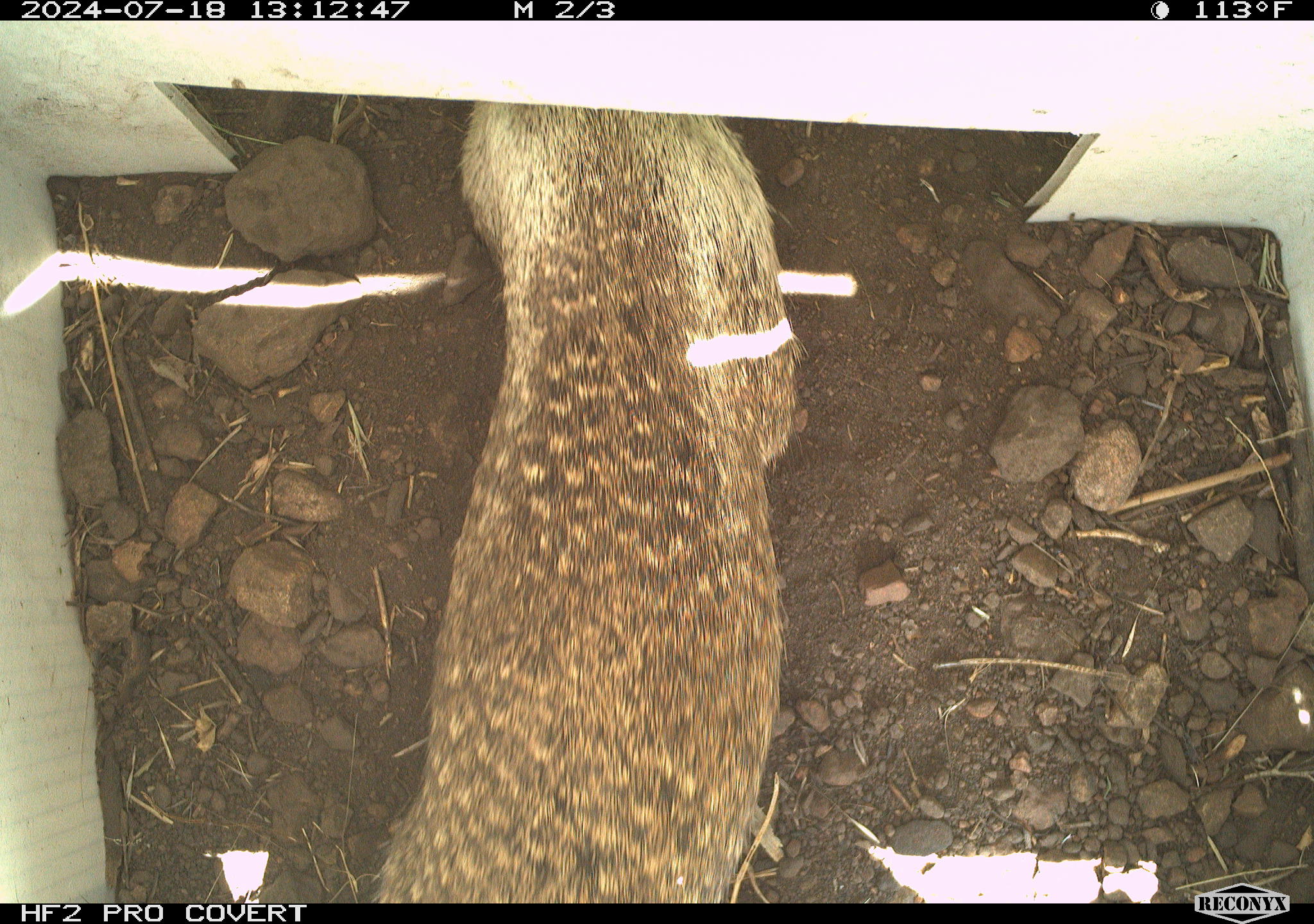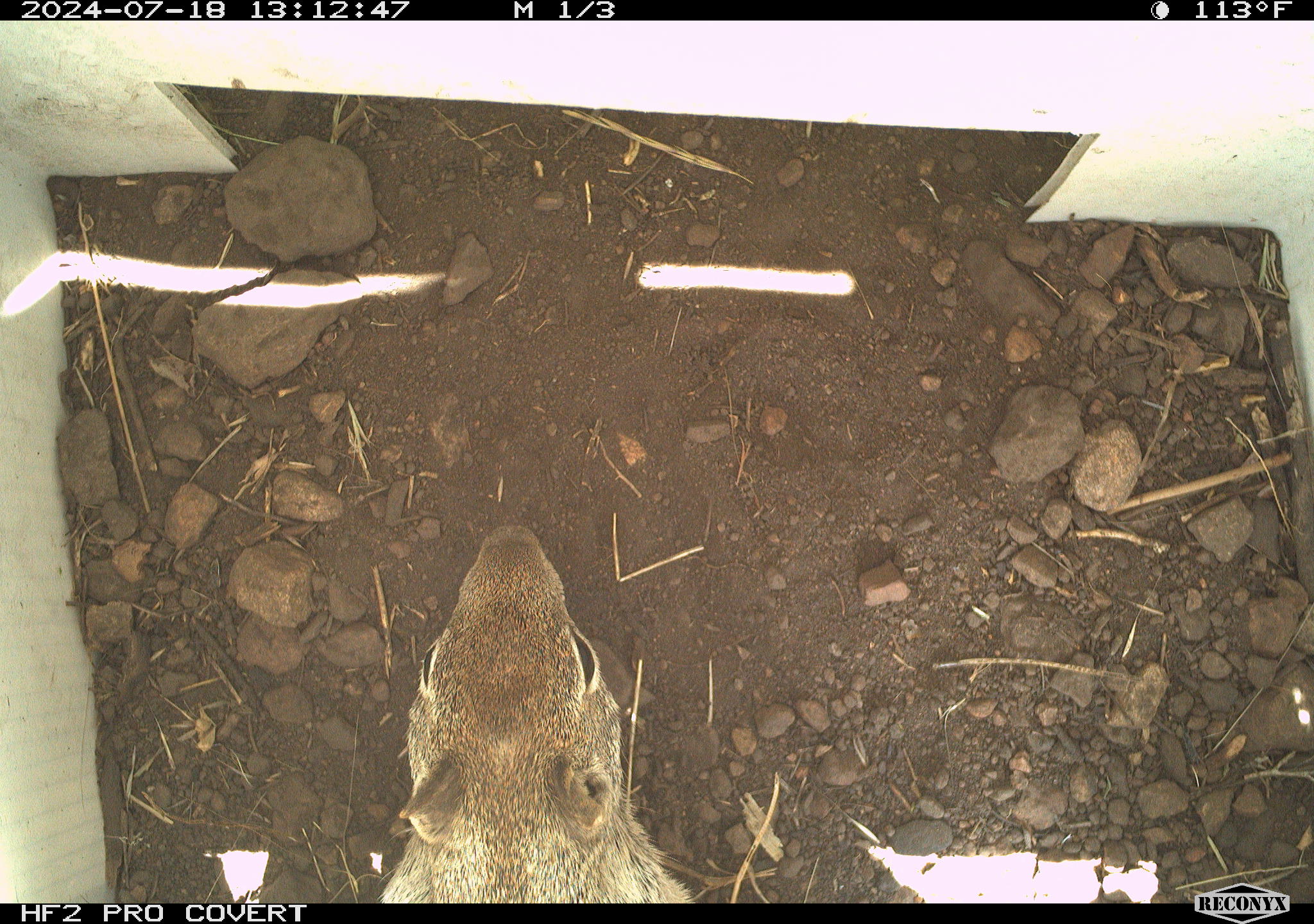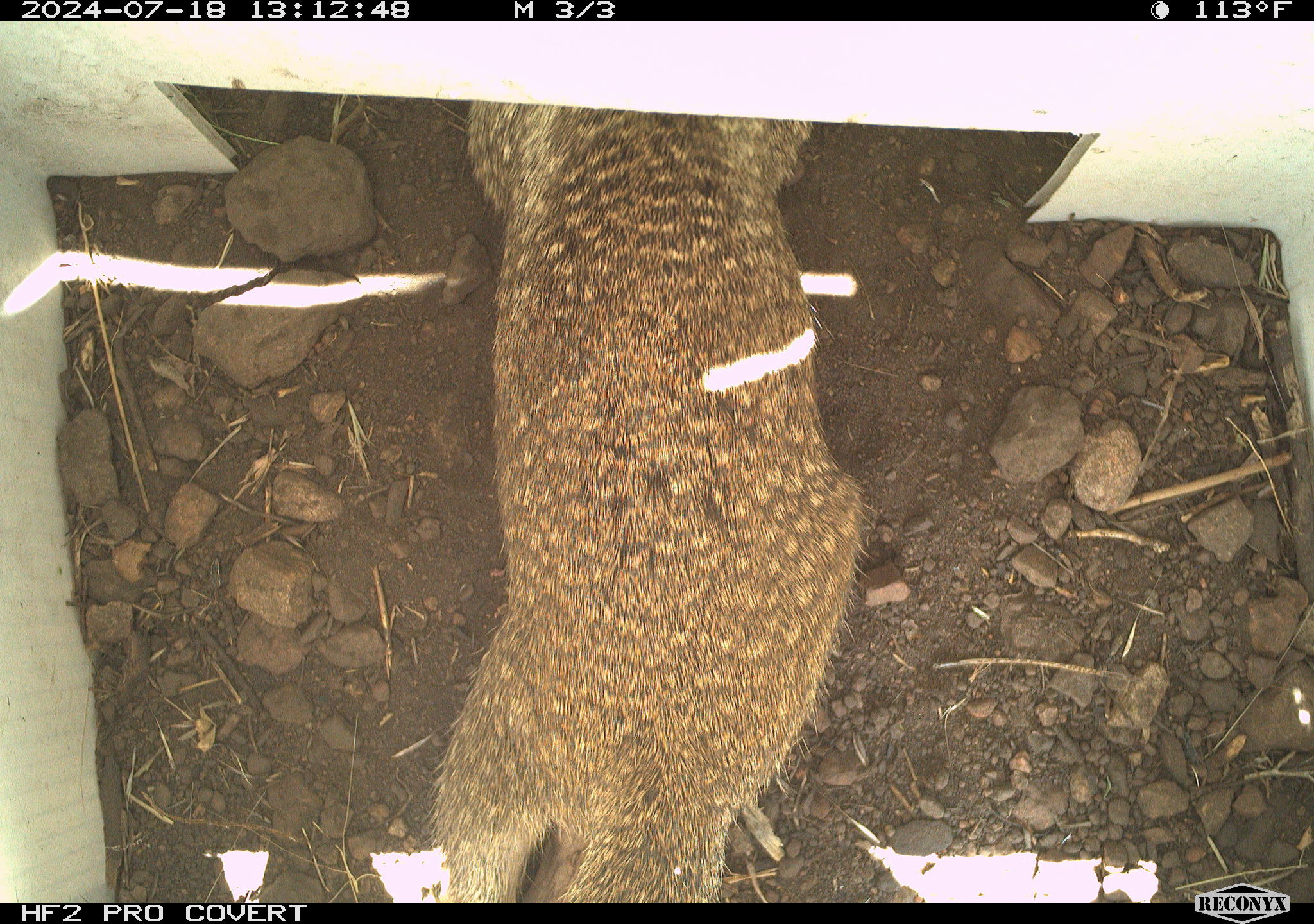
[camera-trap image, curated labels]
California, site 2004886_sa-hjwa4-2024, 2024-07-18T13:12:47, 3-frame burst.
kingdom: Animalia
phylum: Chordata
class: Mammalia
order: Rodentia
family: Sciuridae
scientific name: Sciuridae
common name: squirrels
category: sciuridae family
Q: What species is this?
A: Sciuridae family (squirrels) (Sciuridae).